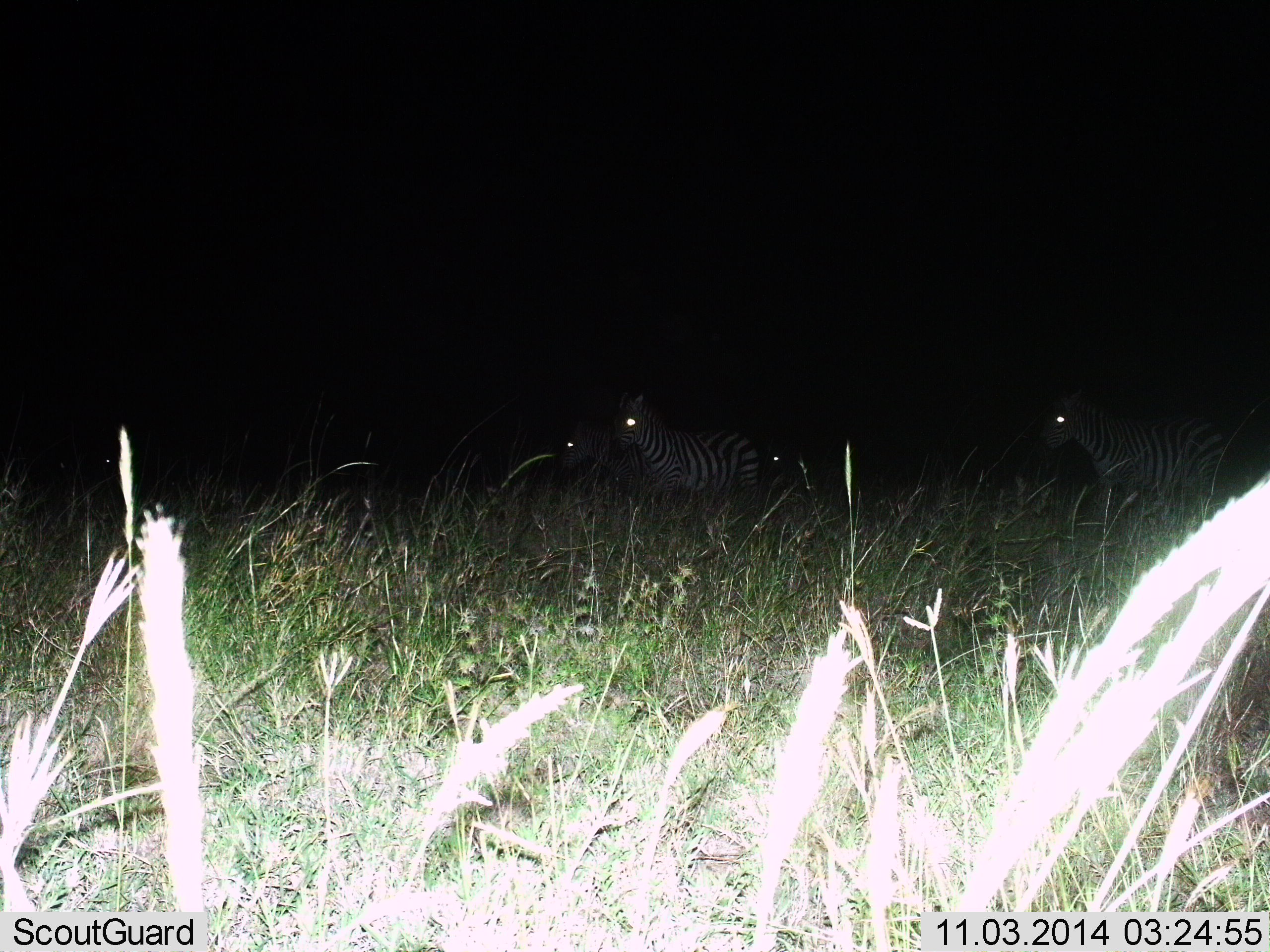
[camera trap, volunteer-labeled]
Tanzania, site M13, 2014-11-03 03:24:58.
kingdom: Animalia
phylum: Chordata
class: Mammalia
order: Perissodactyla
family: Equidae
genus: Equus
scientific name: Equus quagga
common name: plains zebra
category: zebra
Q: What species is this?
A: Zebra (plains zebra) (Equus quagga).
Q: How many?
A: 4.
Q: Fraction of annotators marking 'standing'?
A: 60%.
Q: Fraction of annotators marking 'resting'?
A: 0%.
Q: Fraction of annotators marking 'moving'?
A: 50%.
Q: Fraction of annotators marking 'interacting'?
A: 0%.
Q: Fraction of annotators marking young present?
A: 0%.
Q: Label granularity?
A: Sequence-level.